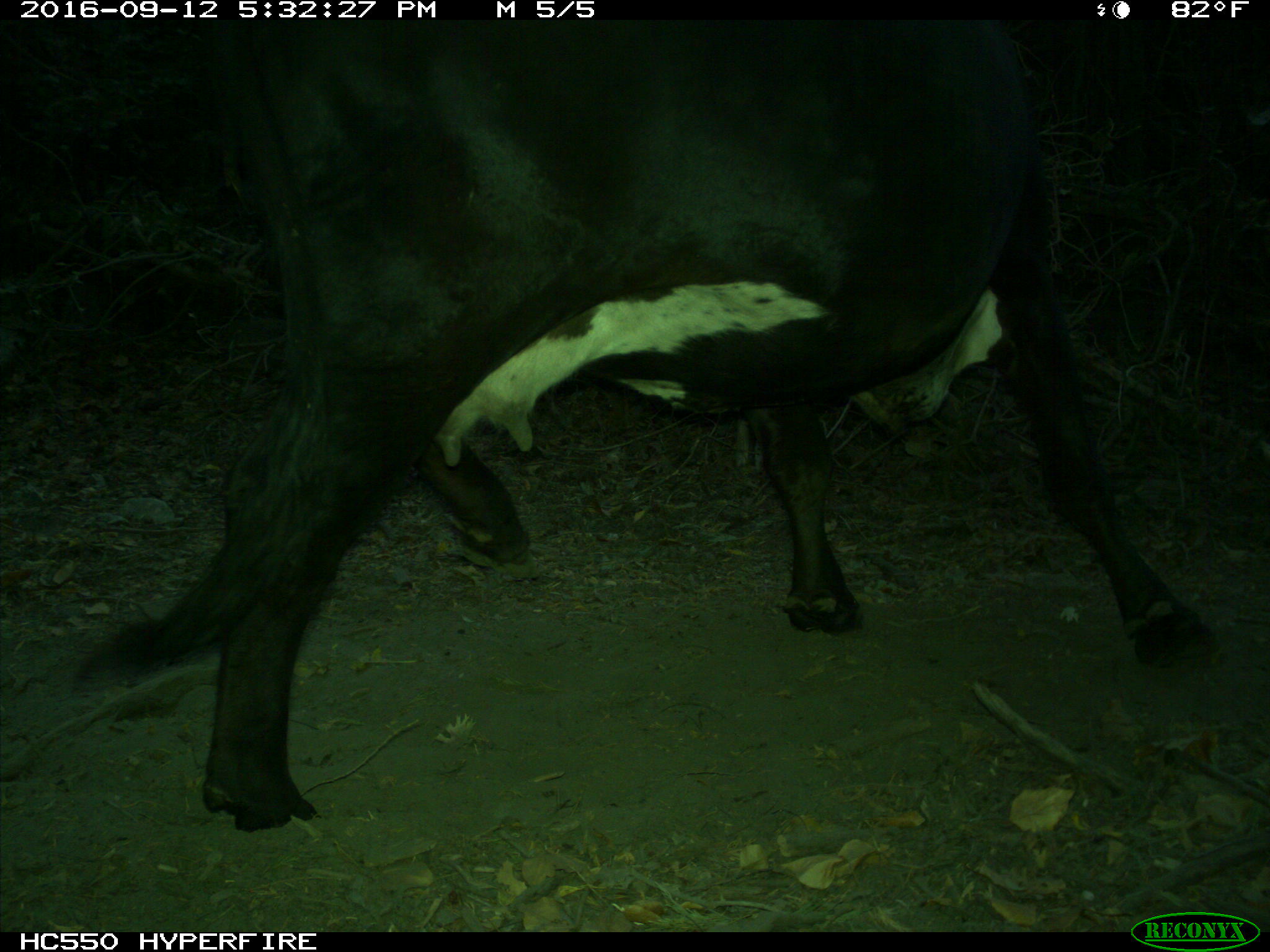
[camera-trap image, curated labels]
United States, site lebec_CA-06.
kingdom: Animalia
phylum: Chordata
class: Mammalia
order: Artiodactyla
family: Bovidae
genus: Bos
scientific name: Bos taurus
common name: domestic cow